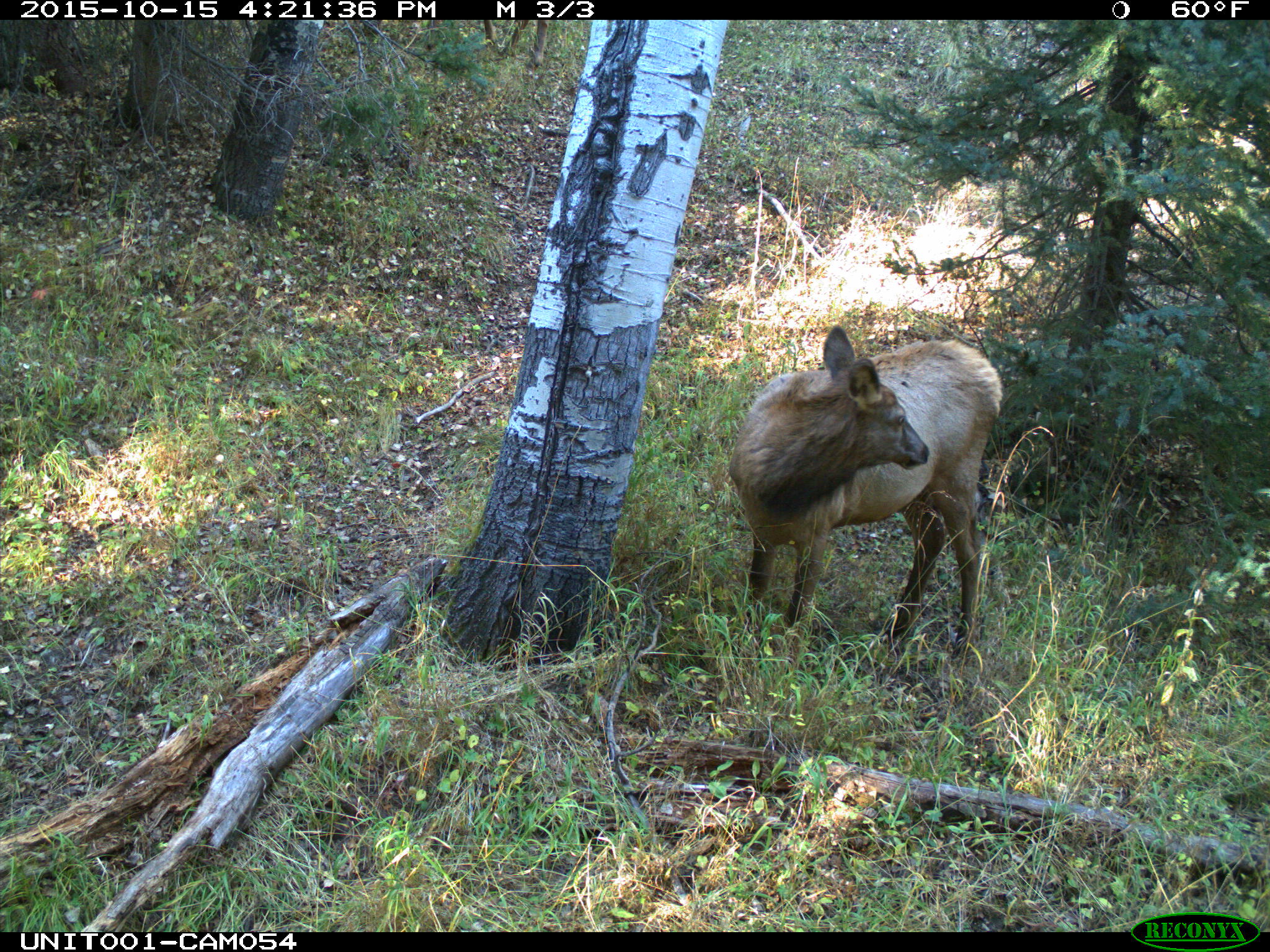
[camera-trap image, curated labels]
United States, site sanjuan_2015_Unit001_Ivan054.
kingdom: Animalia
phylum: Chordata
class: Mammalia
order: Artiodactyla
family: Cervidae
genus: Cervus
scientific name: Cervus elaphus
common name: red deer